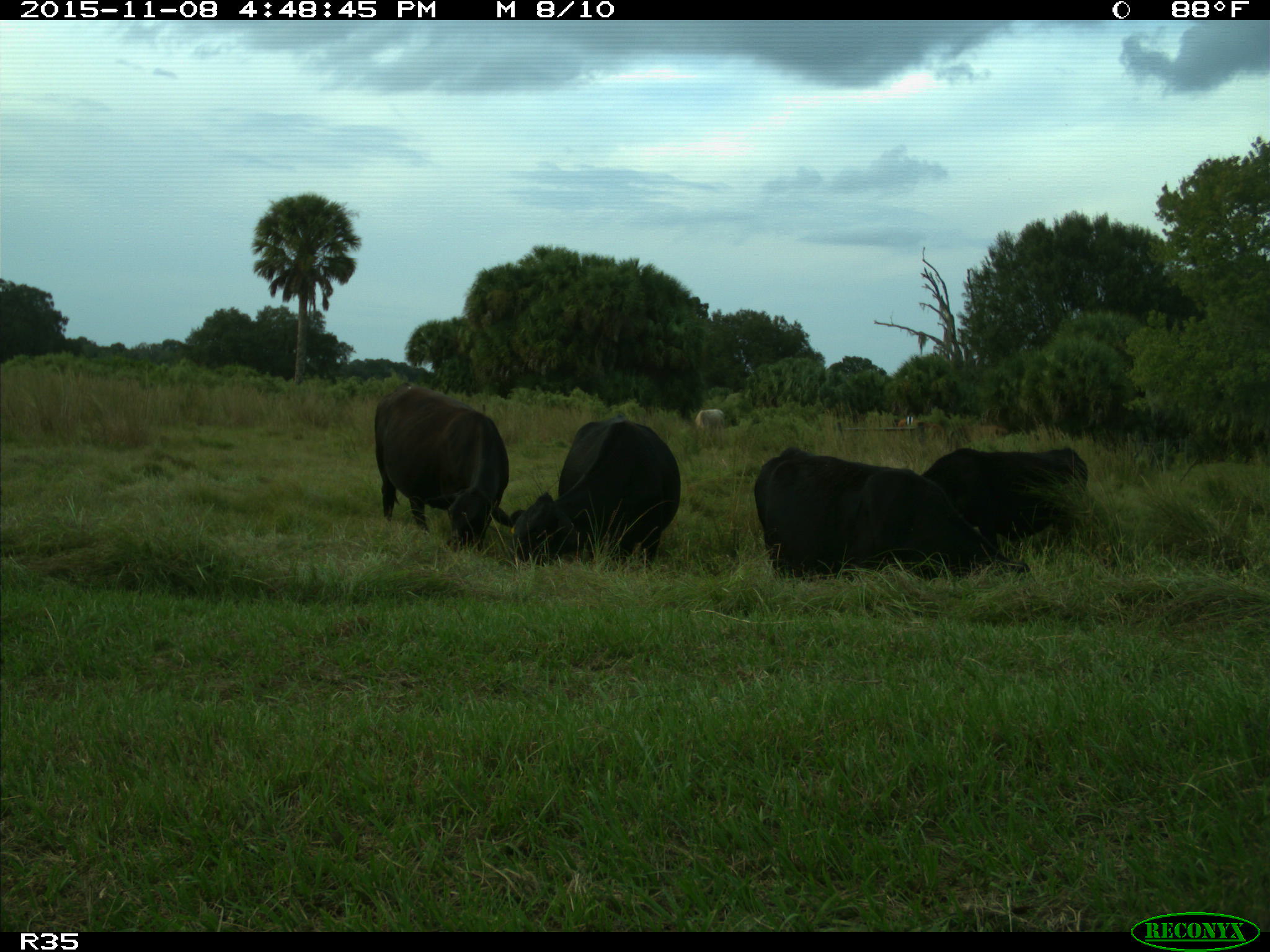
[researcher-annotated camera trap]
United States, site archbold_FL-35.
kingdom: Animalia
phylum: Chordata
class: Mammalia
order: Artiodactyla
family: Bovidae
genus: Bos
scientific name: Bos taurus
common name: domestic cow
Bos taurus (domestic cow).